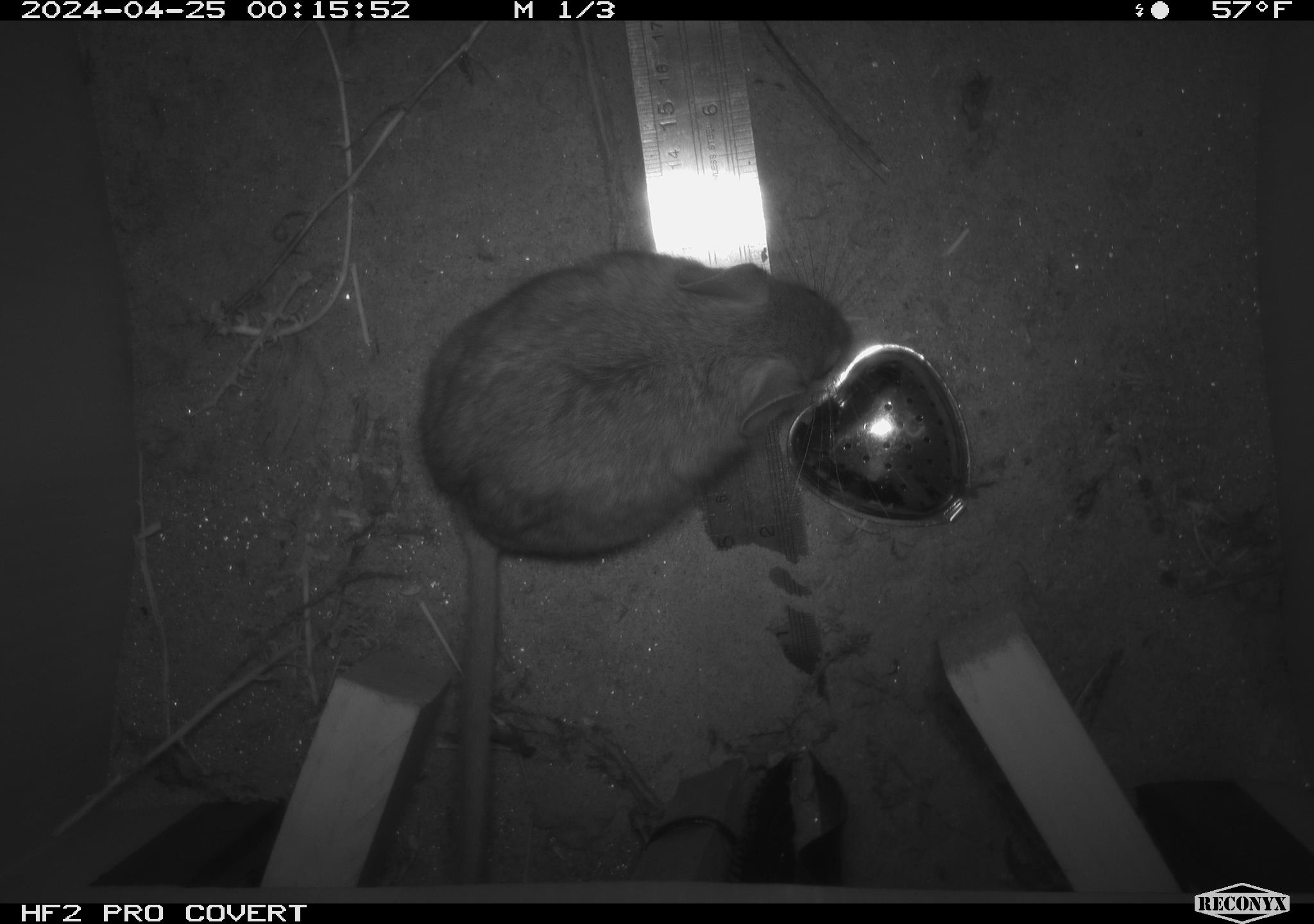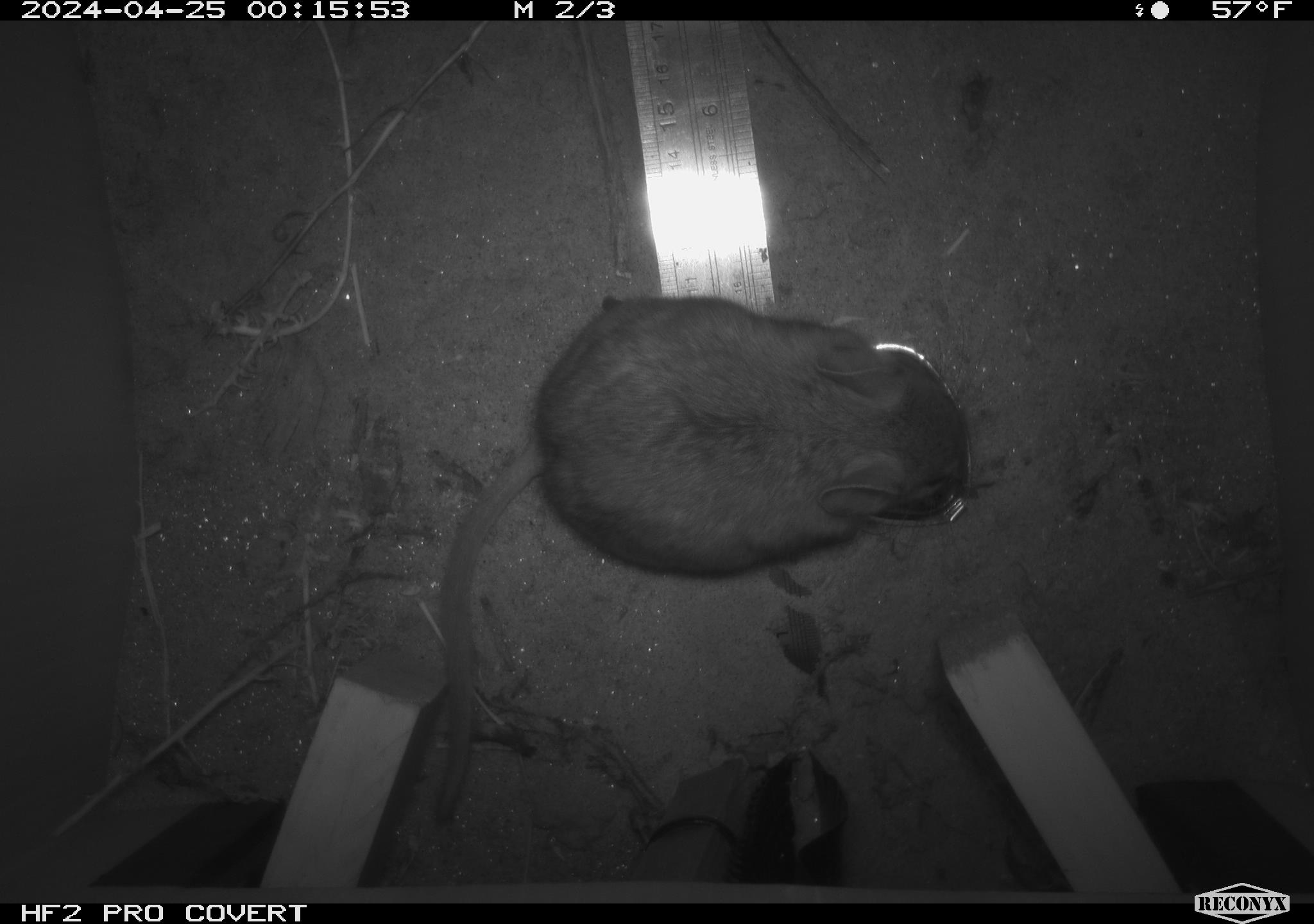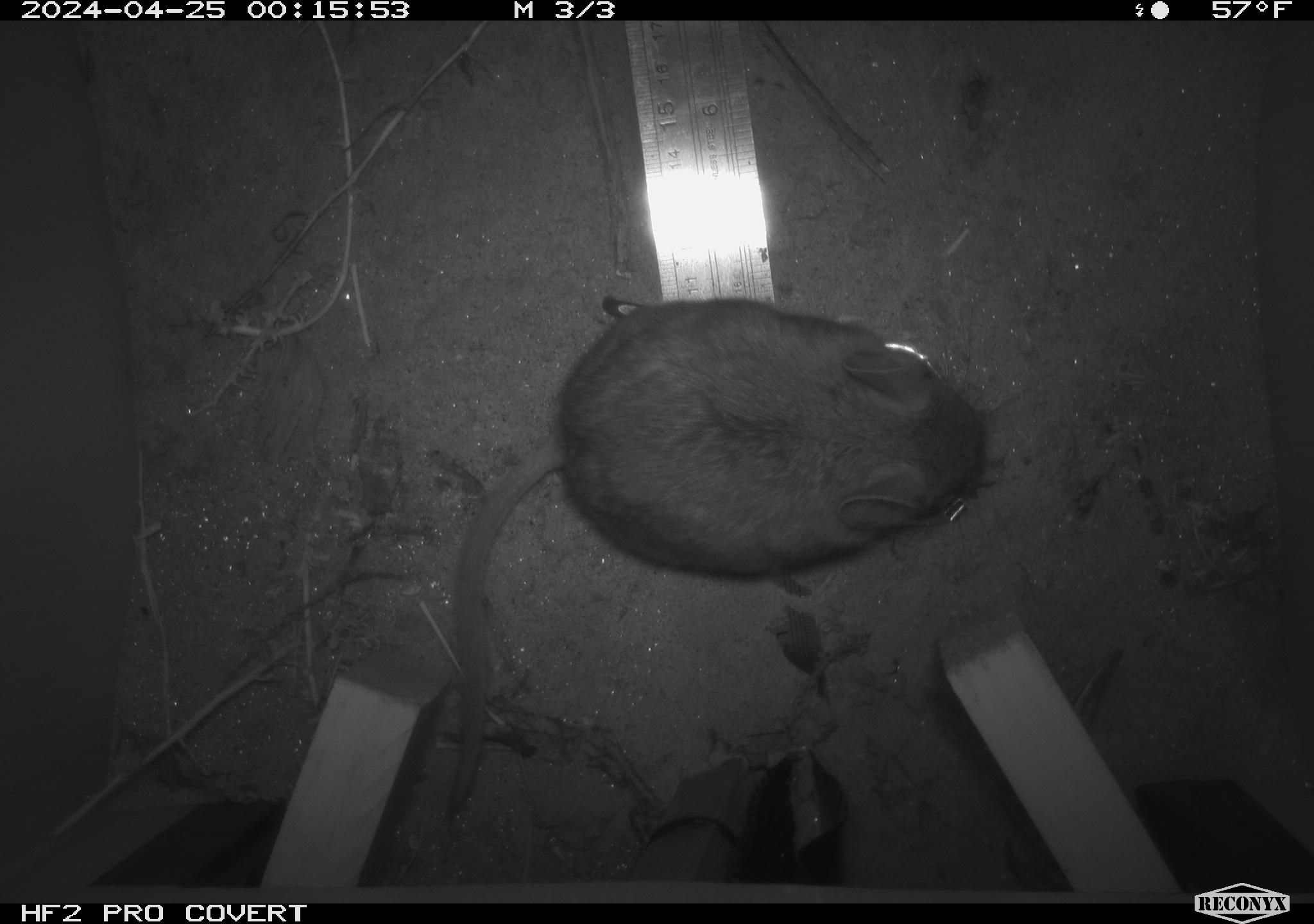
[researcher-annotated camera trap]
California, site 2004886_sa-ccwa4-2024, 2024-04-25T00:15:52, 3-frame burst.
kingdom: Animalia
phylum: Chordata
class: Mammalia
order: Rodentia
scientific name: Rodentia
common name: woodrat or rat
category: woodrat or rat species